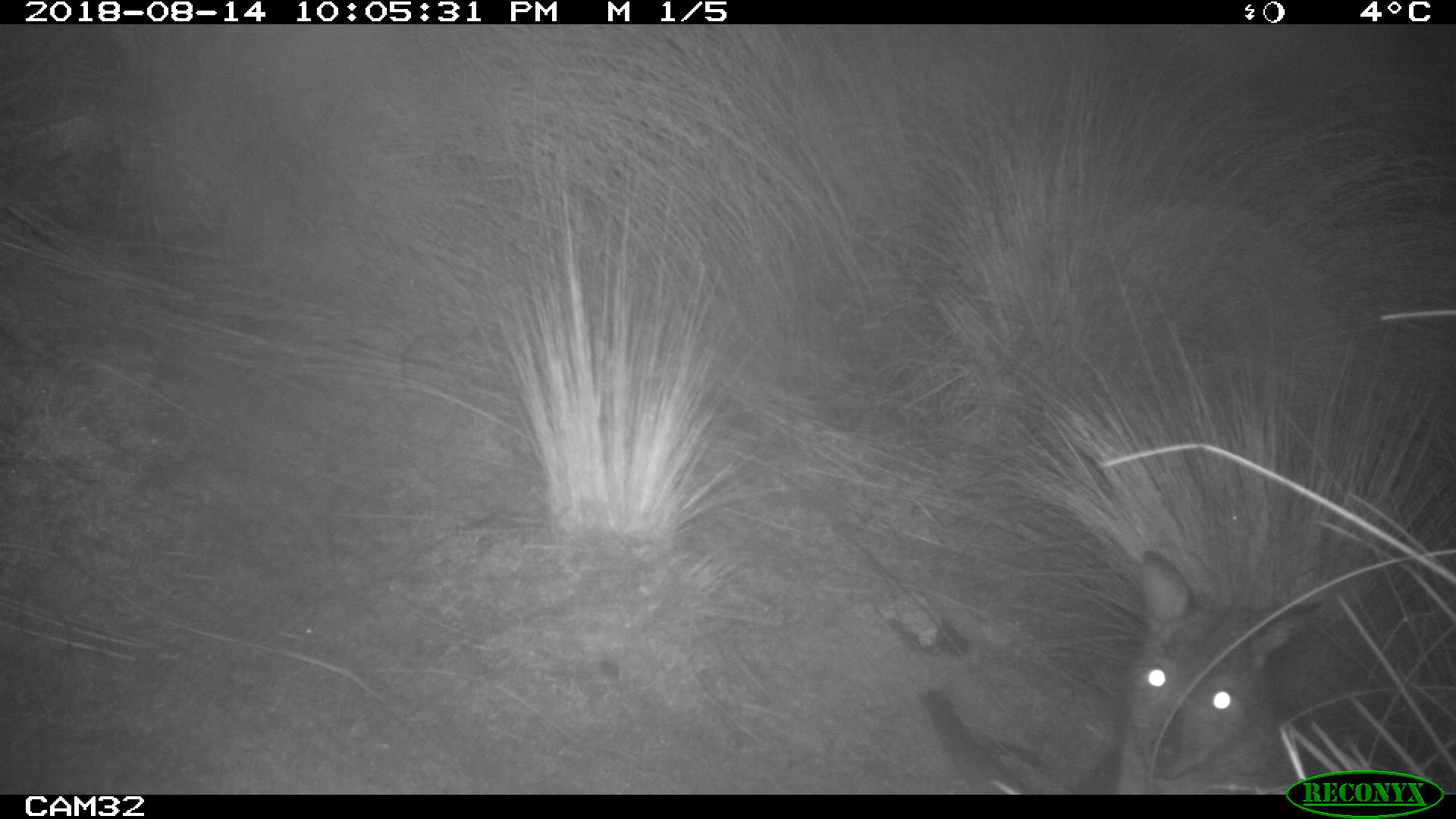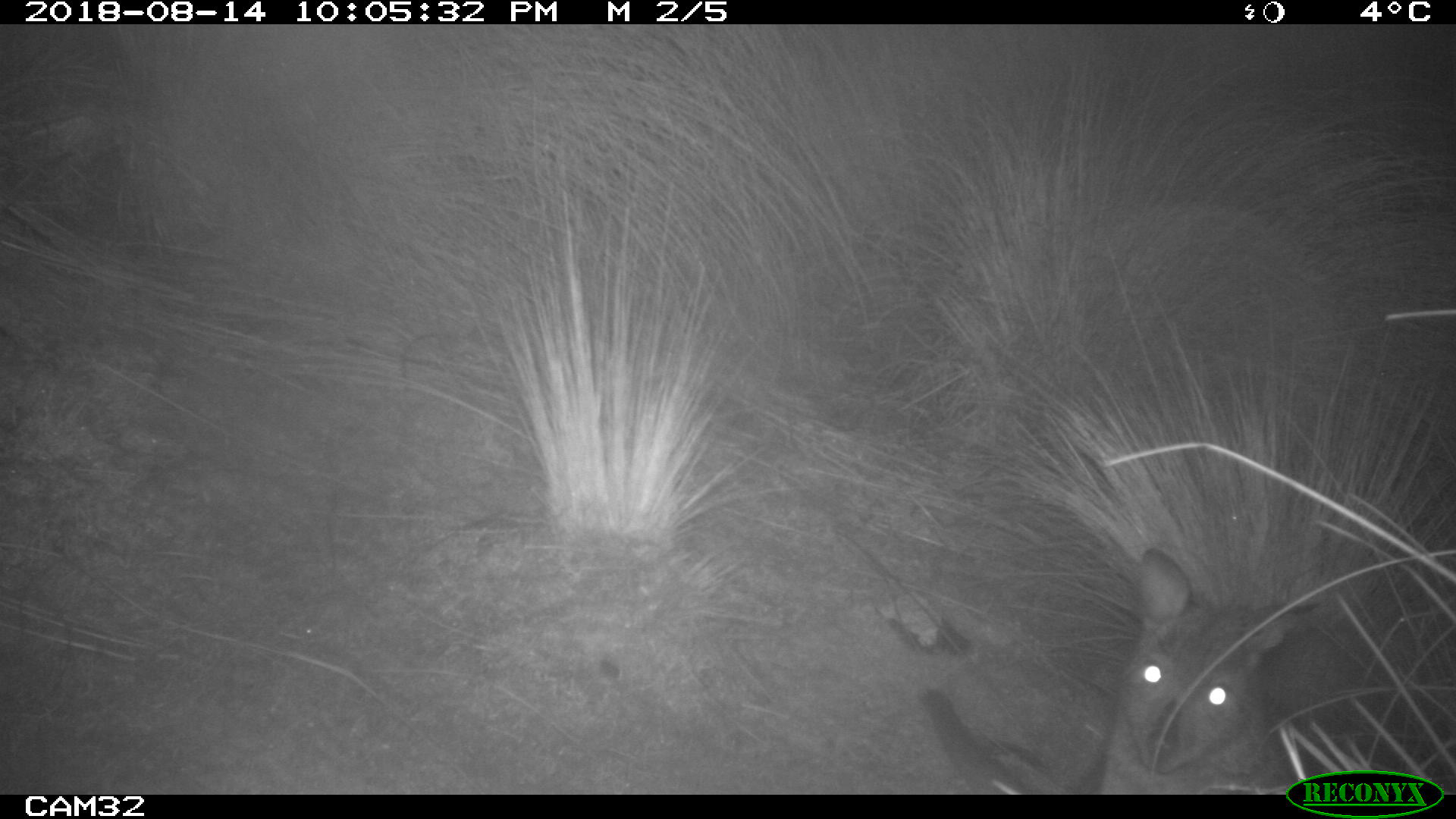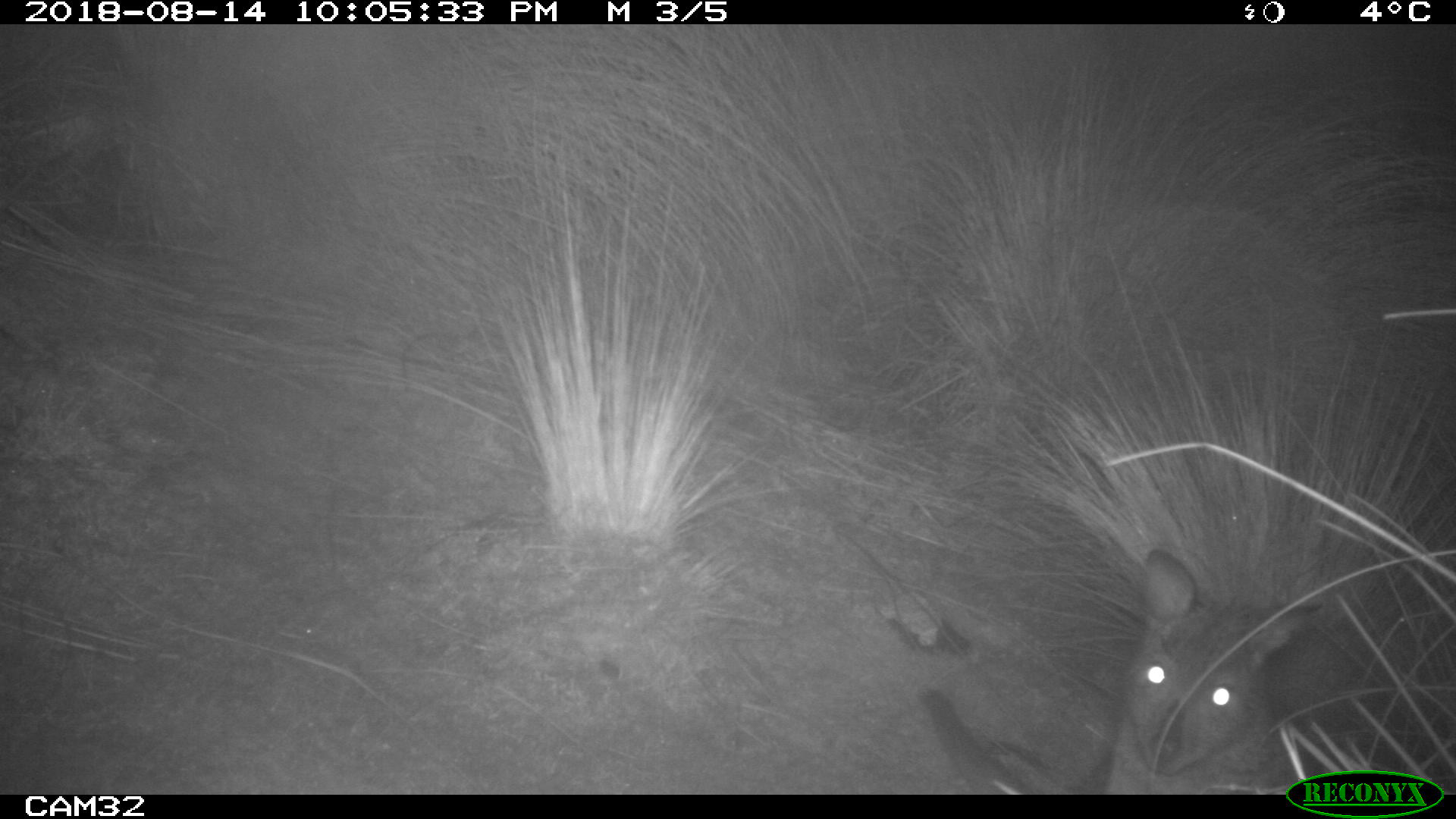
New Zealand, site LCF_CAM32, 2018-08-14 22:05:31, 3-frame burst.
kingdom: Animalia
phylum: Chordata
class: Mammalia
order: Diprotodontia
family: Macropodidae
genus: Notamacropus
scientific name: Notamacropus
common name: wallaby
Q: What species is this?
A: Wallaby (Notamacropus).